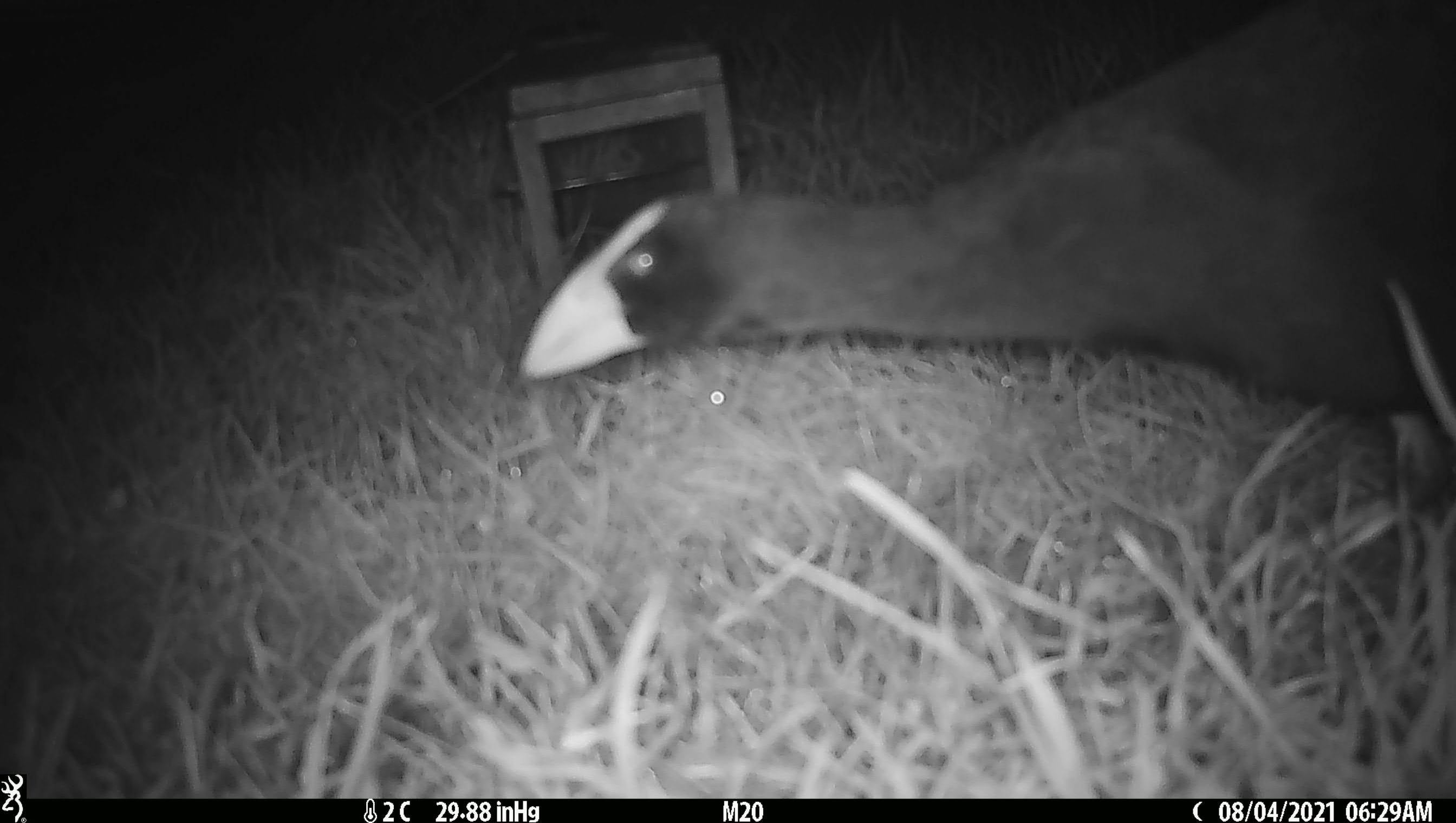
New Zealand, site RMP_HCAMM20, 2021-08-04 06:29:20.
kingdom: Animalia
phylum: Chordata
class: Aves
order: Gruiformes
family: Rallidae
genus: Porphyrio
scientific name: Porphyrio melanotus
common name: australasian swamphen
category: pukeko